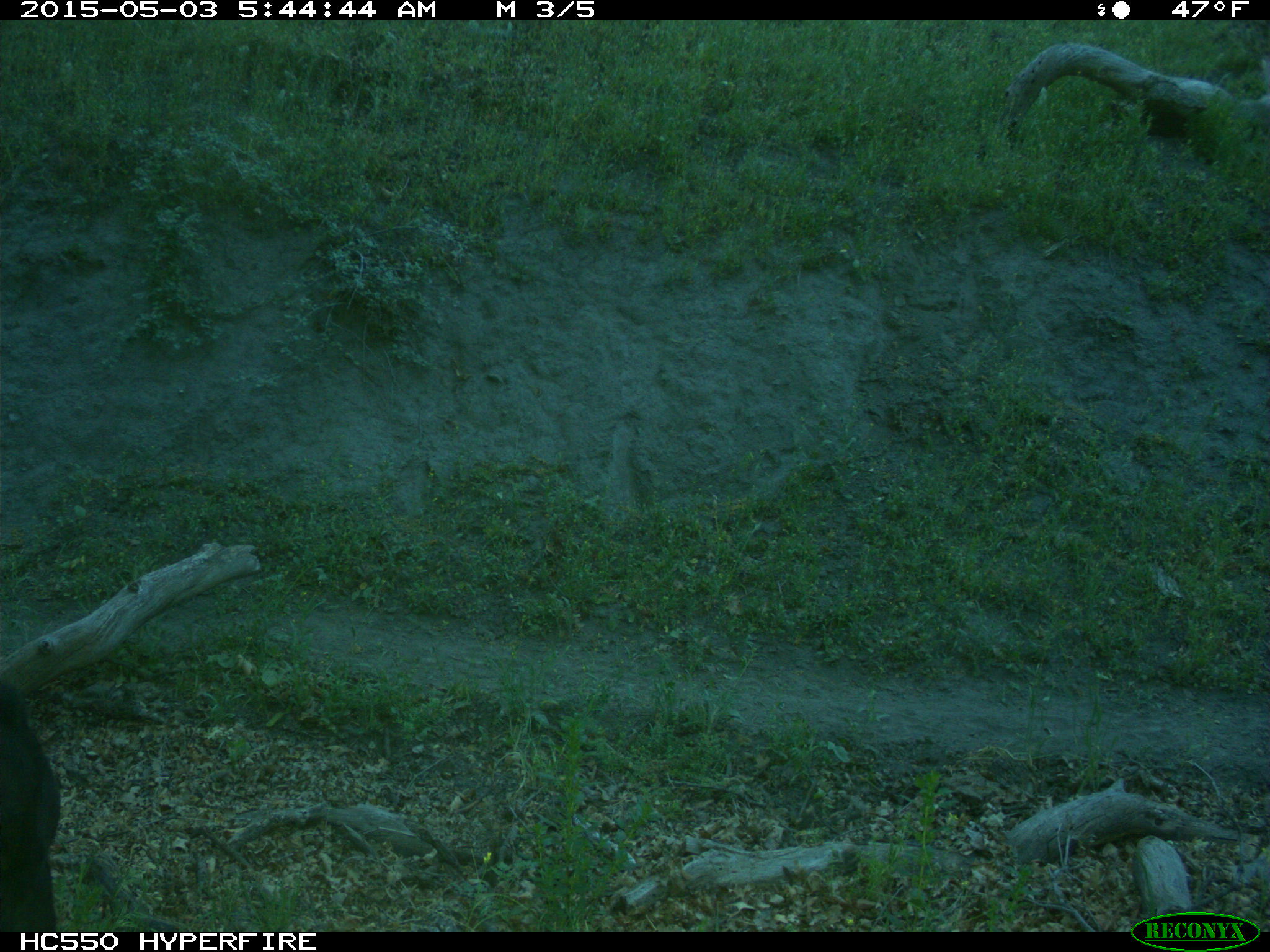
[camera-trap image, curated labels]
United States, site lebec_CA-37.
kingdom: Animalia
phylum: Chordata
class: Mammalia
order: Artiodactyla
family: Bovidae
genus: Bos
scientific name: Bos taurus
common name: domestic cow